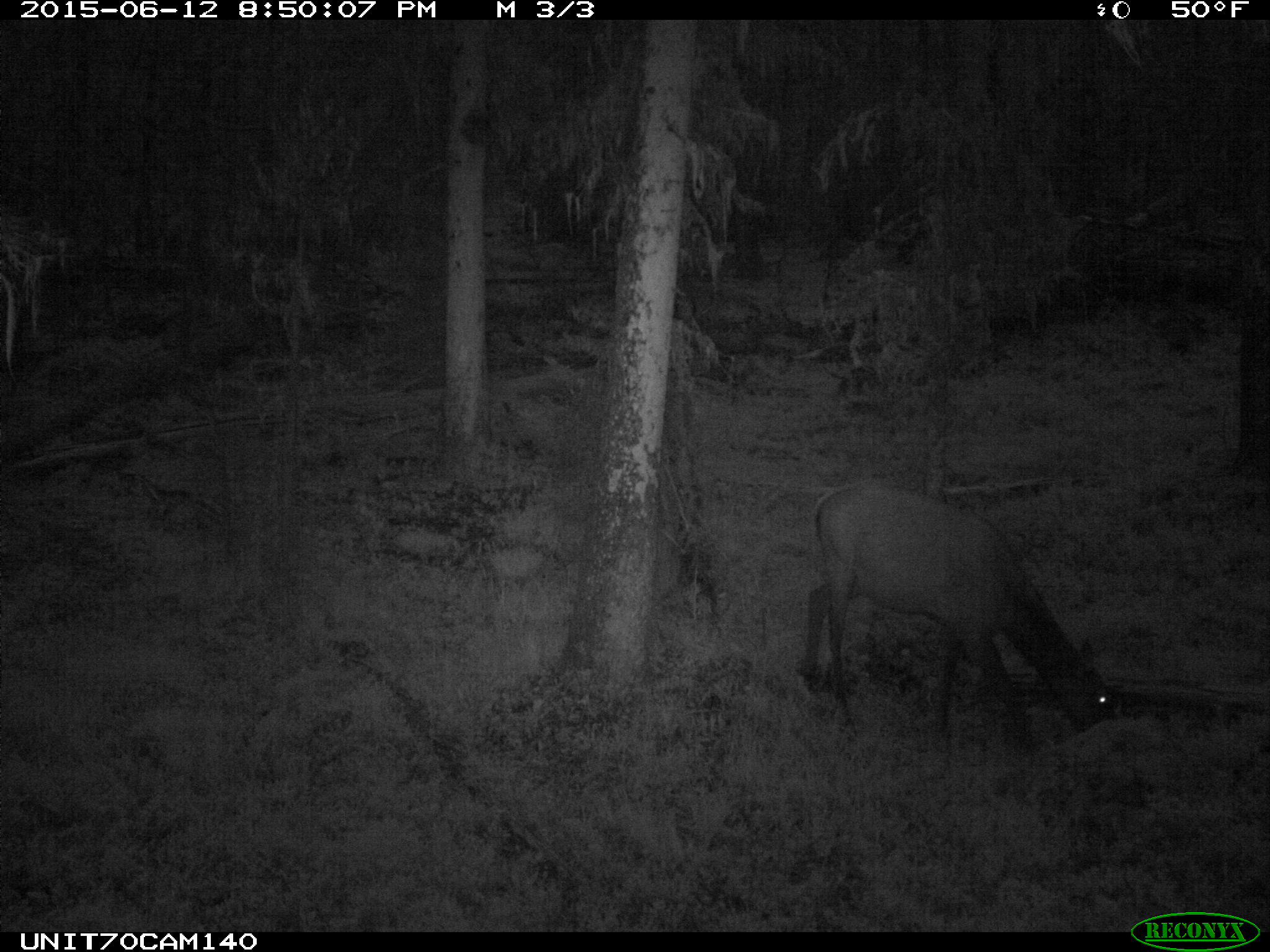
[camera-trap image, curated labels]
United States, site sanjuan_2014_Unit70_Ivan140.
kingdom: Animalia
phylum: Chordata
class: Mammalia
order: Artiodactyla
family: Cervidae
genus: Cervus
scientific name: Cervus elaphus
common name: red deer